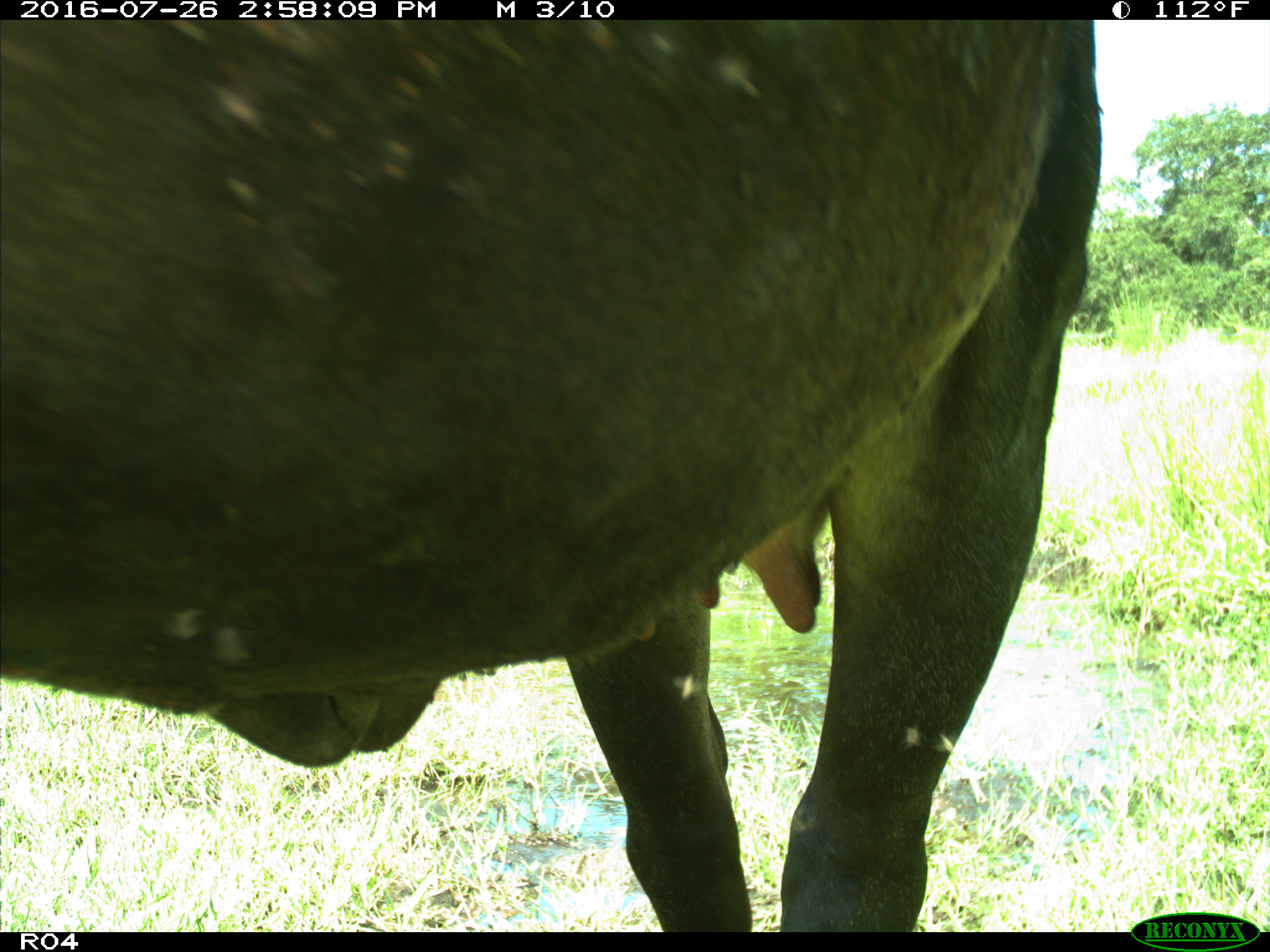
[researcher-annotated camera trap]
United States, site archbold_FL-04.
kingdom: Animalia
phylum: Chordata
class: Mammalia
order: Artiodactyla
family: Bovidae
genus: Bos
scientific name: Bos taurus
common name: domestic cow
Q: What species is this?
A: Bos taurus (domestic cow).